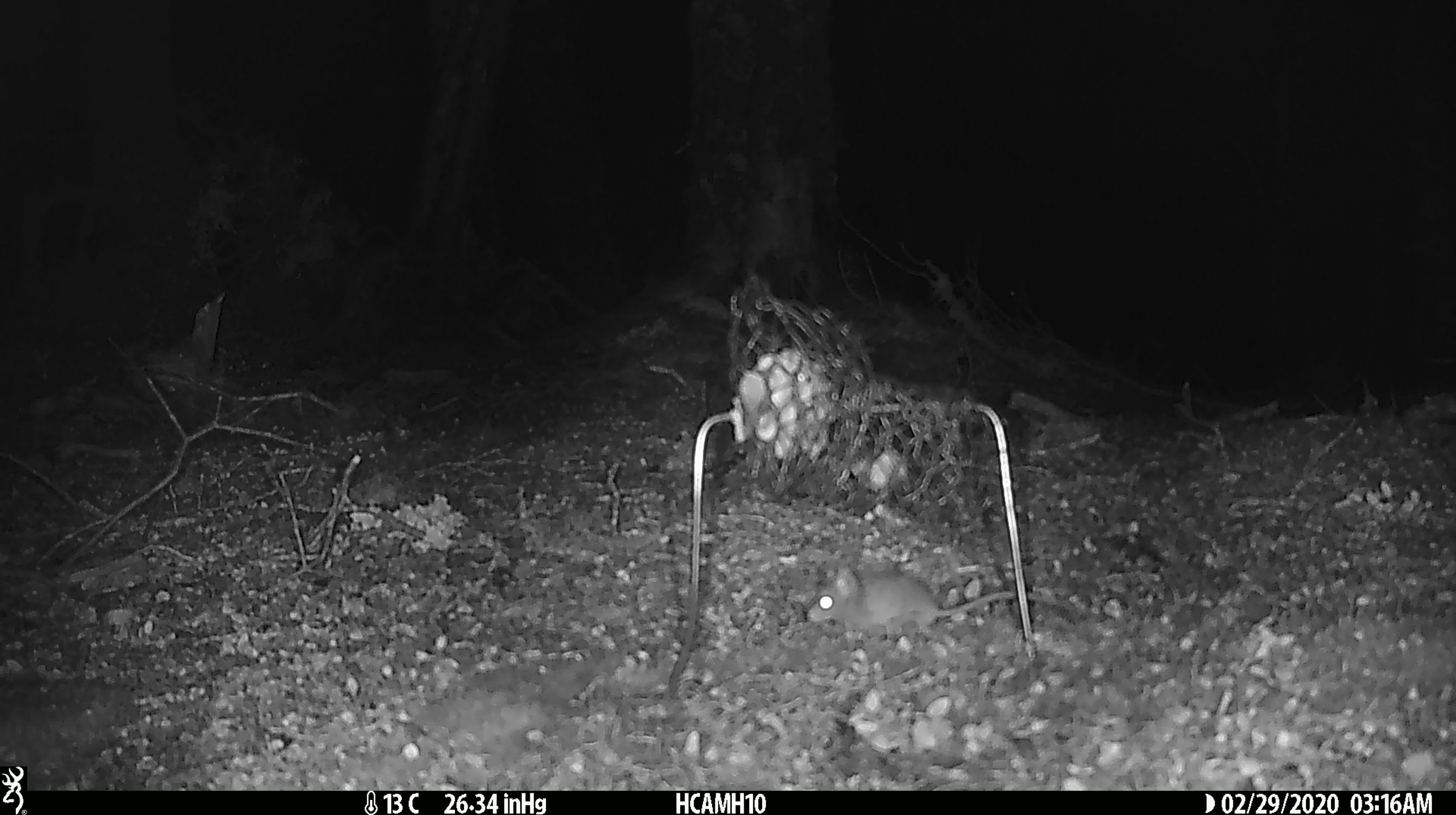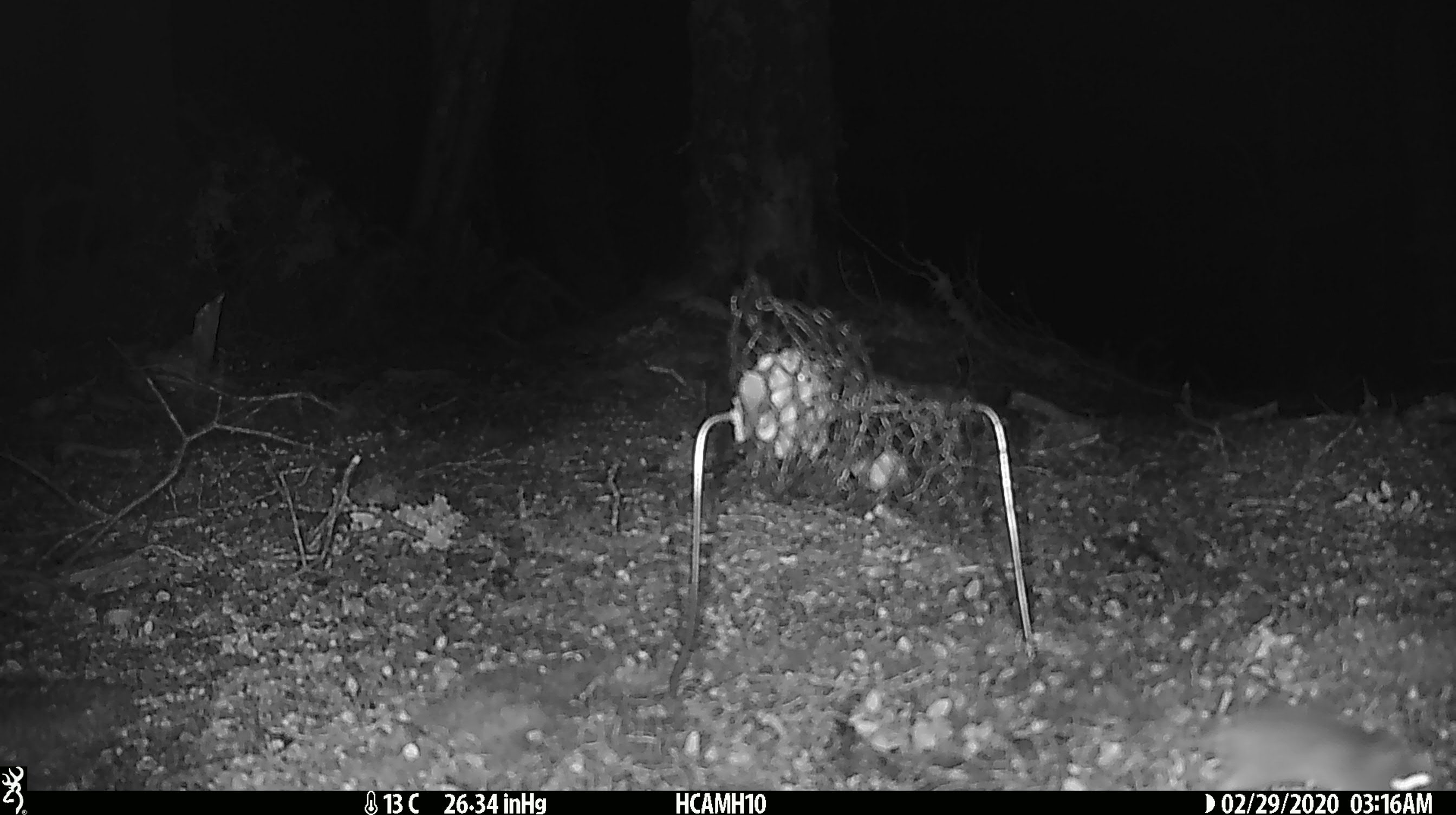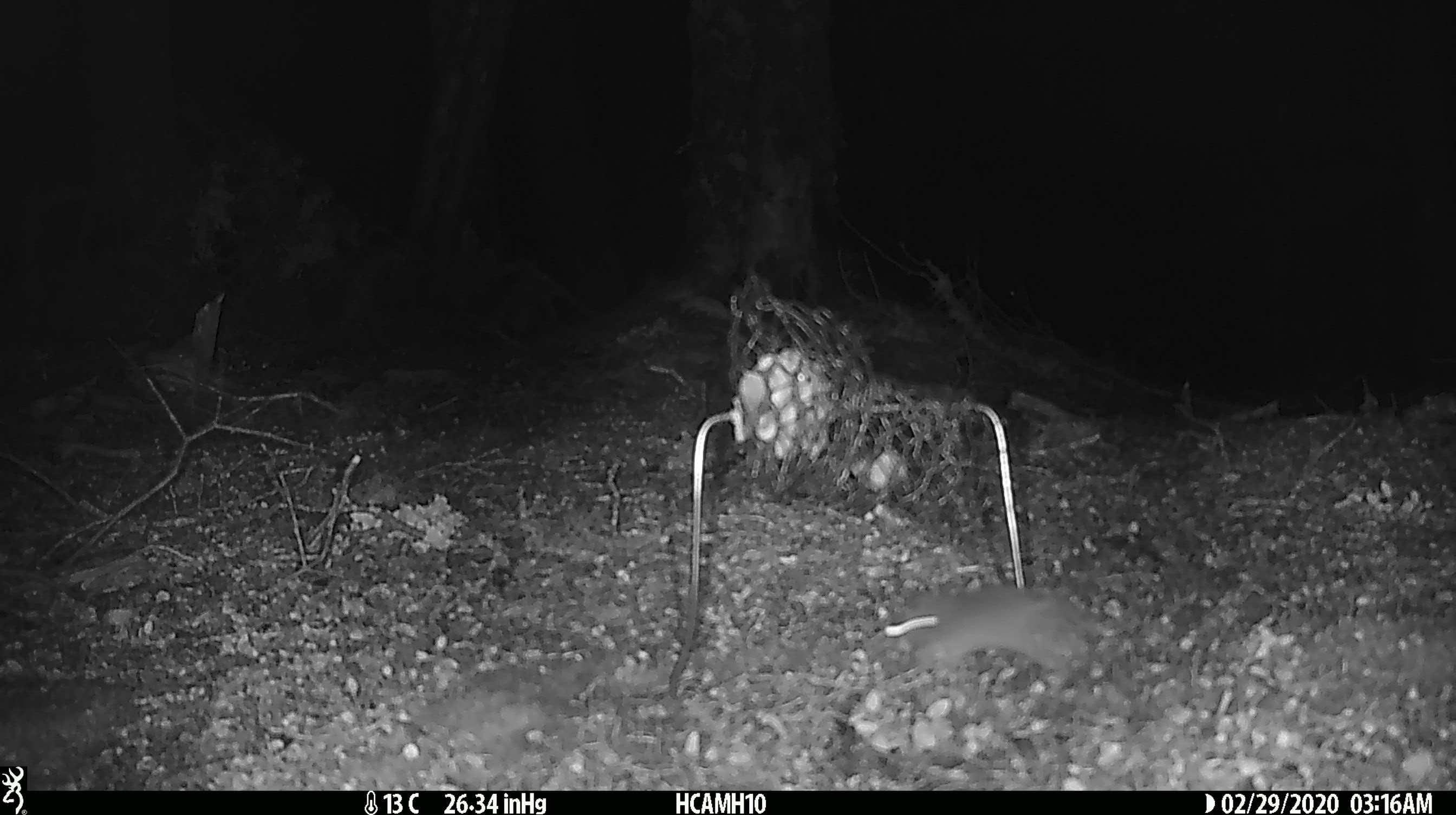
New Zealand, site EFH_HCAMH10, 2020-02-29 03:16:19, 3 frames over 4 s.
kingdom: Animalia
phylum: Chordata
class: Mammalia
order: Rodentia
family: Muridae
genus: Mus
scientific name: Mus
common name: mouse